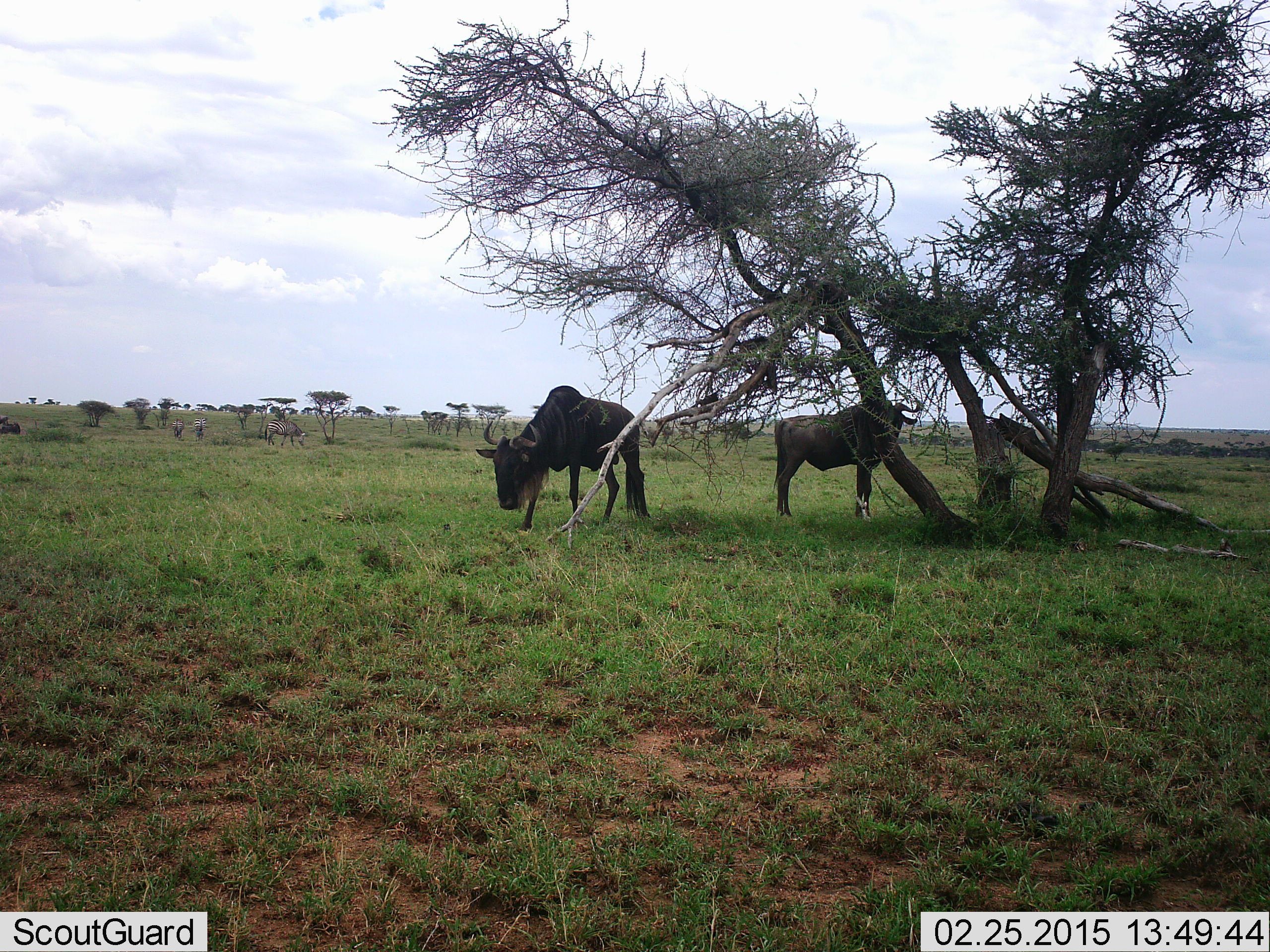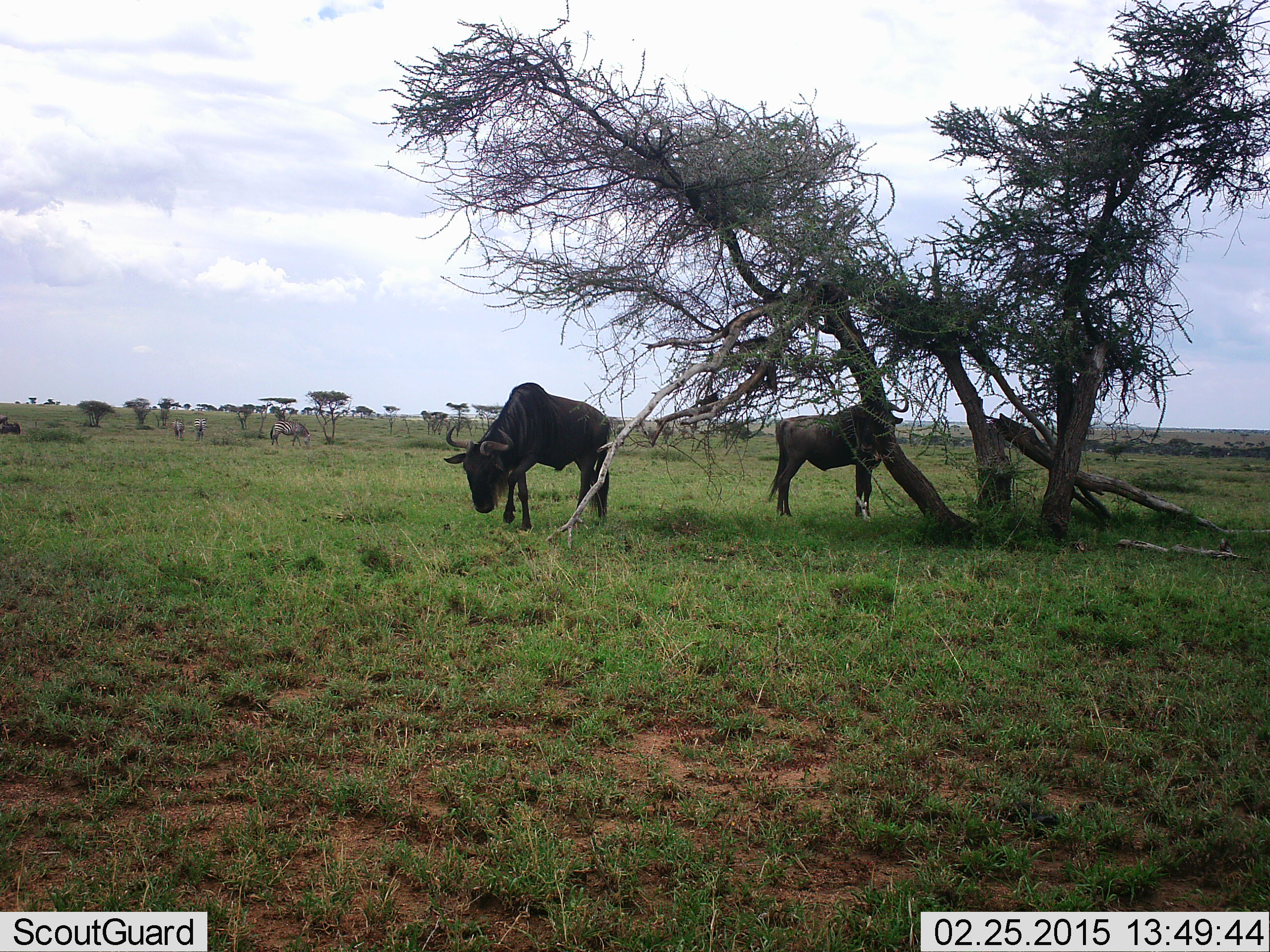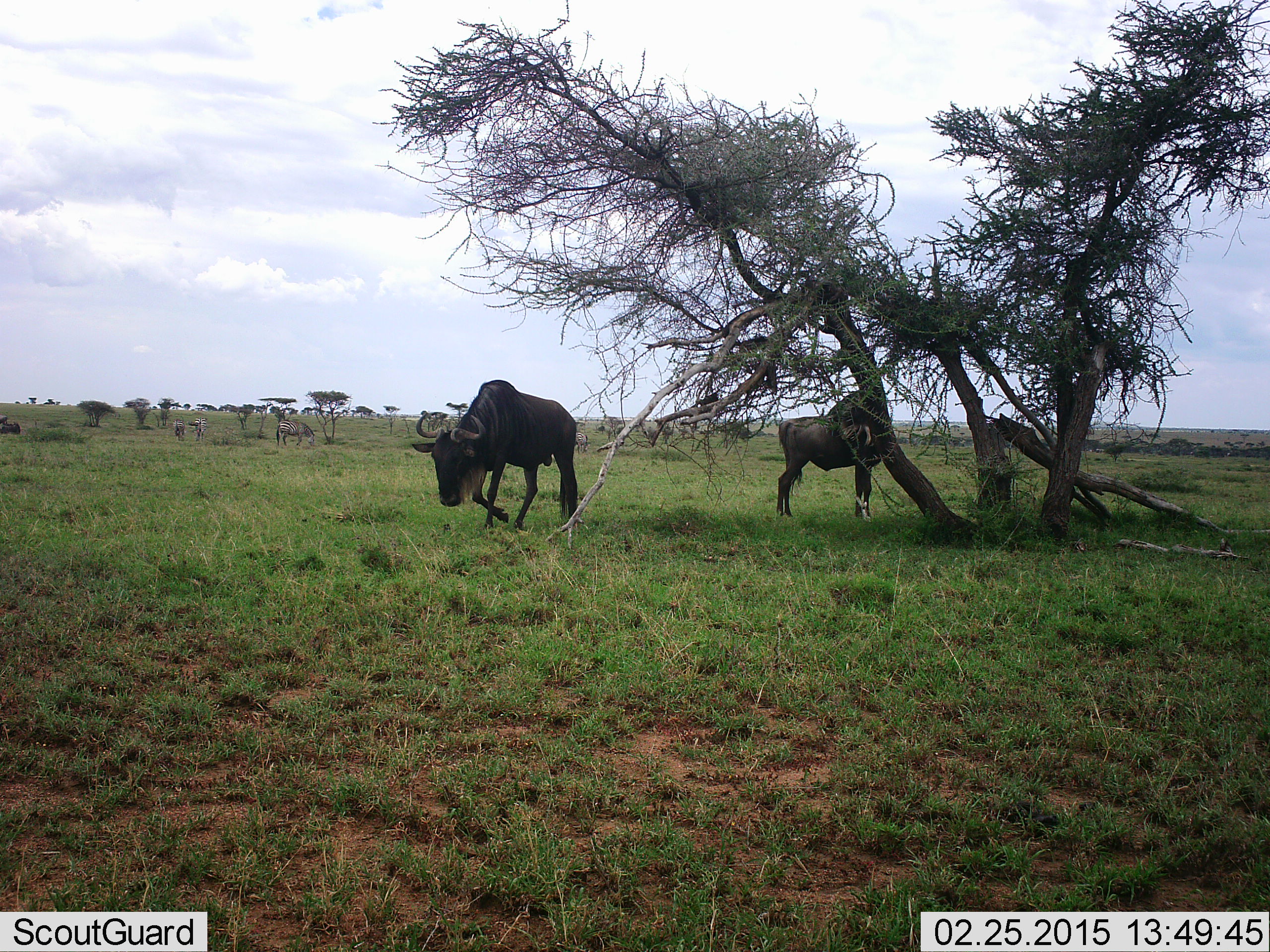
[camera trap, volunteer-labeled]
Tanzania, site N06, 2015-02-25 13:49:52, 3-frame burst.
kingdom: Animalia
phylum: Chordata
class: Mammalia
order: Artiodactyla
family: Bovidae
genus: Connochaetes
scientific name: Connochaetes taurinus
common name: blue wildebeest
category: wildebeest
Wildebeest (blue wildebeest) (Connochaetes taurinus), count 2. Behavior (volunteer vote fractions): standing 94%, resting 6%, moving 38%, interacting 6%. Young present (vote fraction): 0%. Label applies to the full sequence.